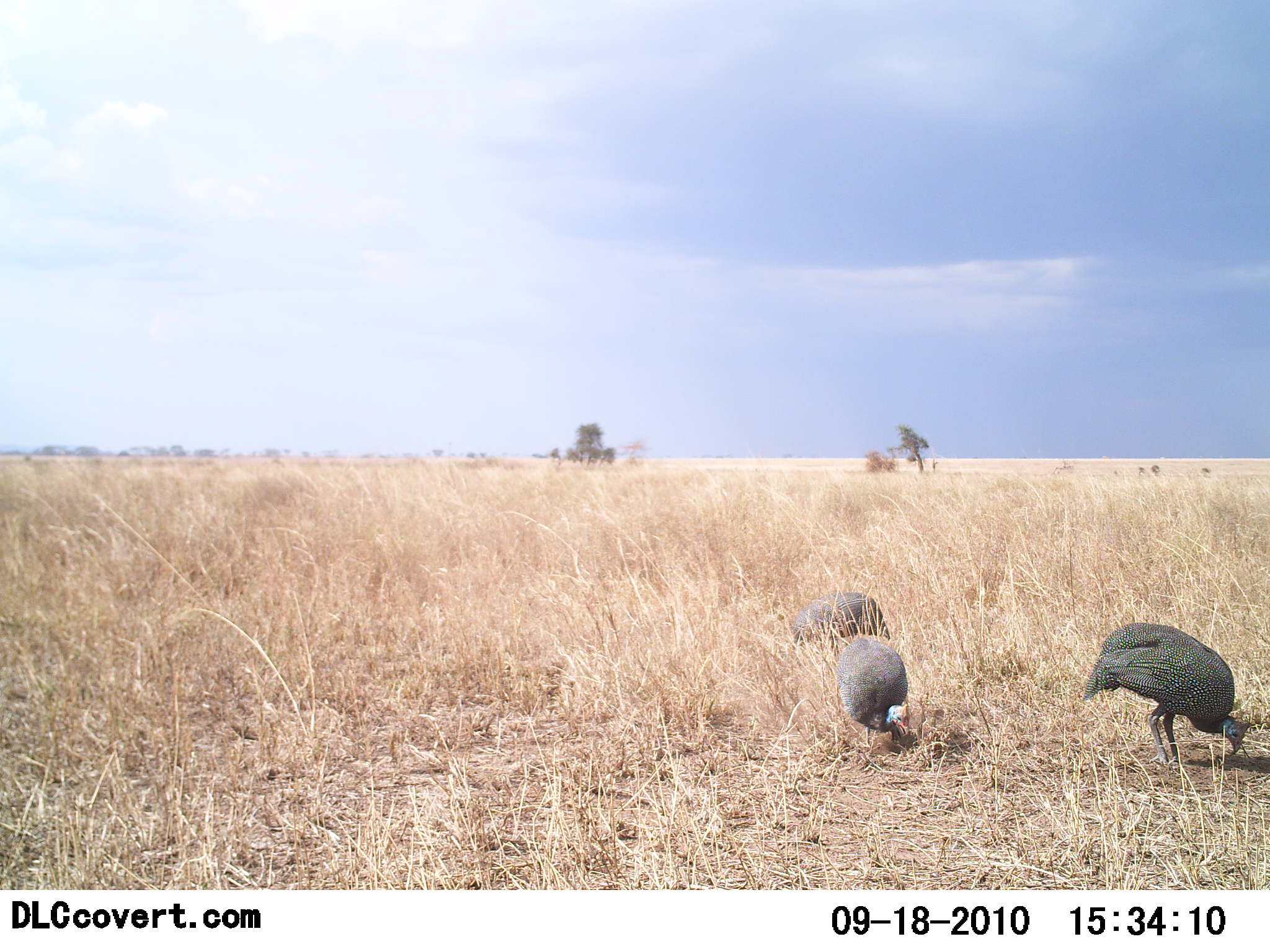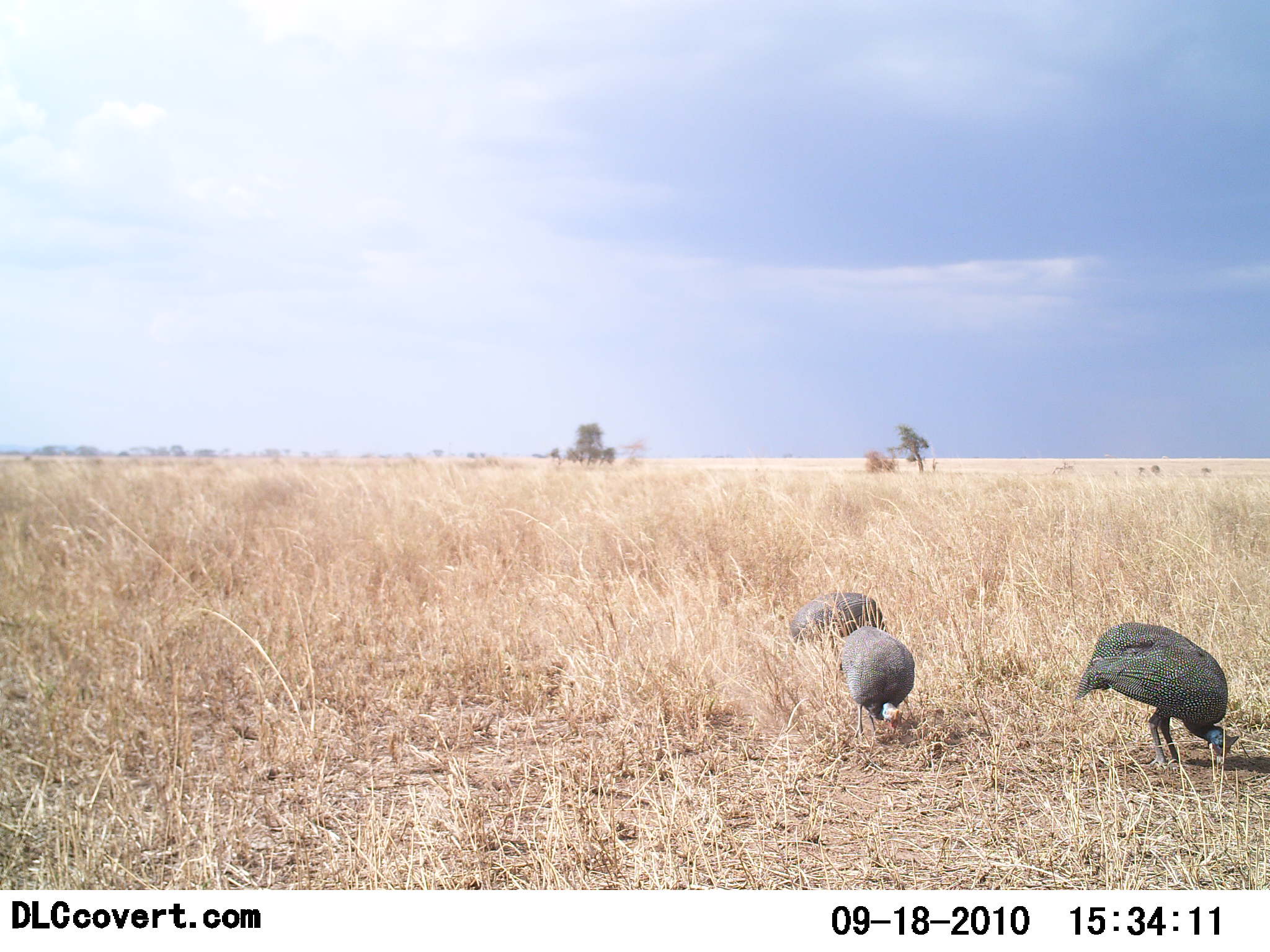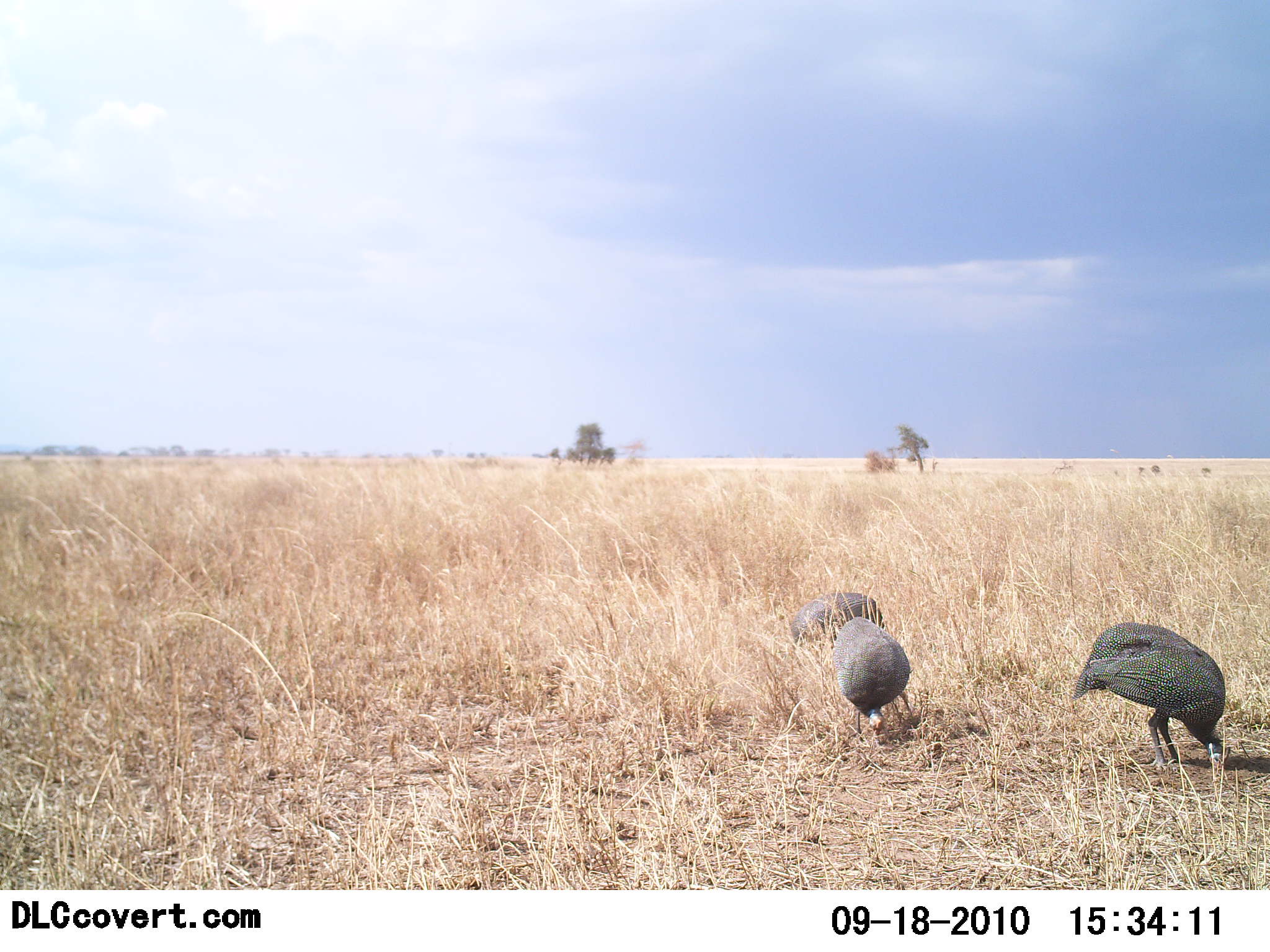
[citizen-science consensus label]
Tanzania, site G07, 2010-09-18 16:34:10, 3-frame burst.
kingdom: Animalia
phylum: Chordata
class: Aves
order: Galliformes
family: Numididae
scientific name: Numididae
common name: guinea fowl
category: guineafowl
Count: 3.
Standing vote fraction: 18%.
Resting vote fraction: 0%.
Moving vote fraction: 18%.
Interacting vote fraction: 0%.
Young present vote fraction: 0%.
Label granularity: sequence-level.